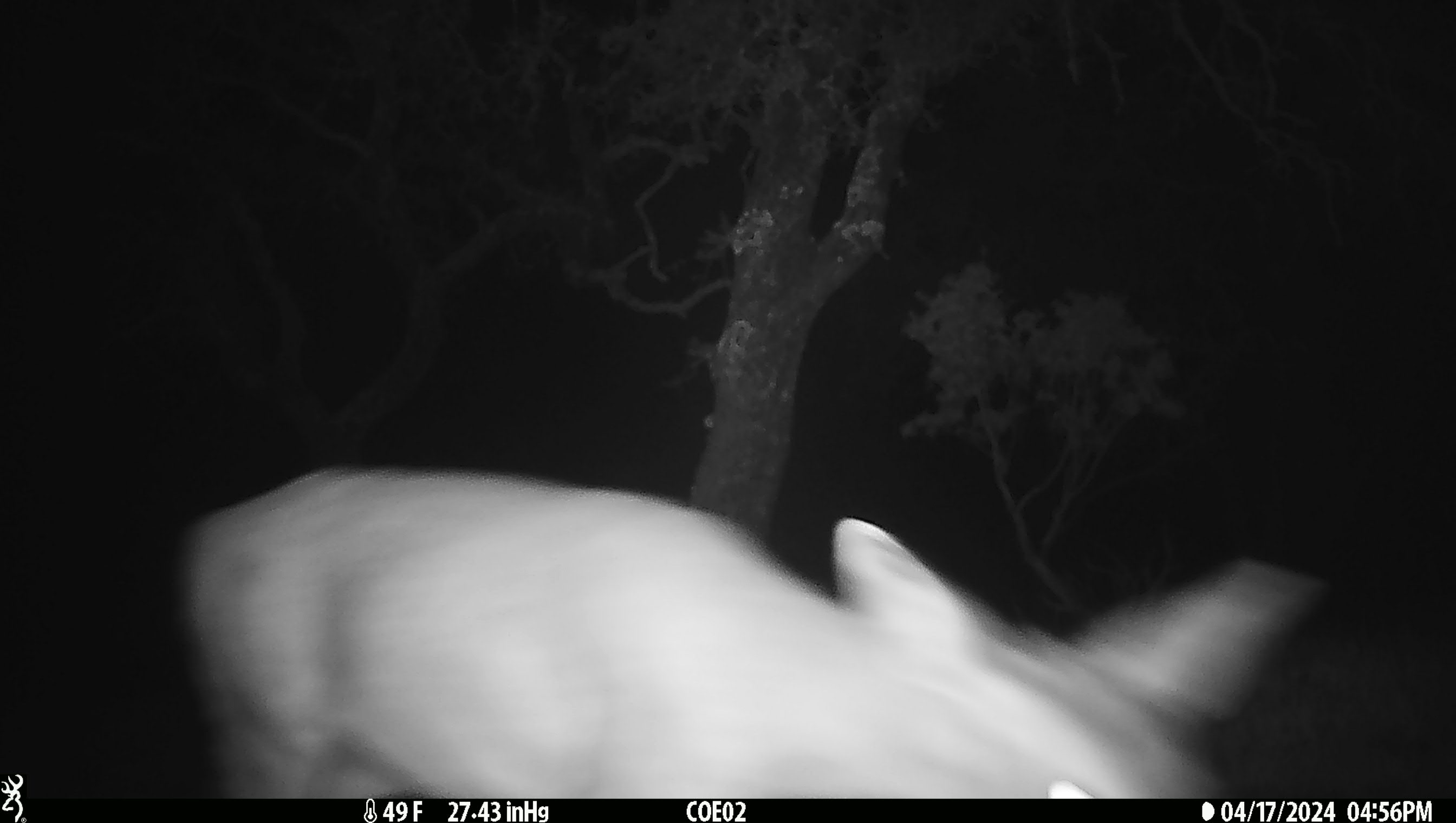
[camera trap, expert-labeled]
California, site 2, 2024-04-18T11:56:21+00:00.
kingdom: Animalia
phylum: Chordata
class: Mammalia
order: Artiodactyla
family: Cervidae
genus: Odocoileus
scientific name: Odocoileus hemionus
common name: mule deer